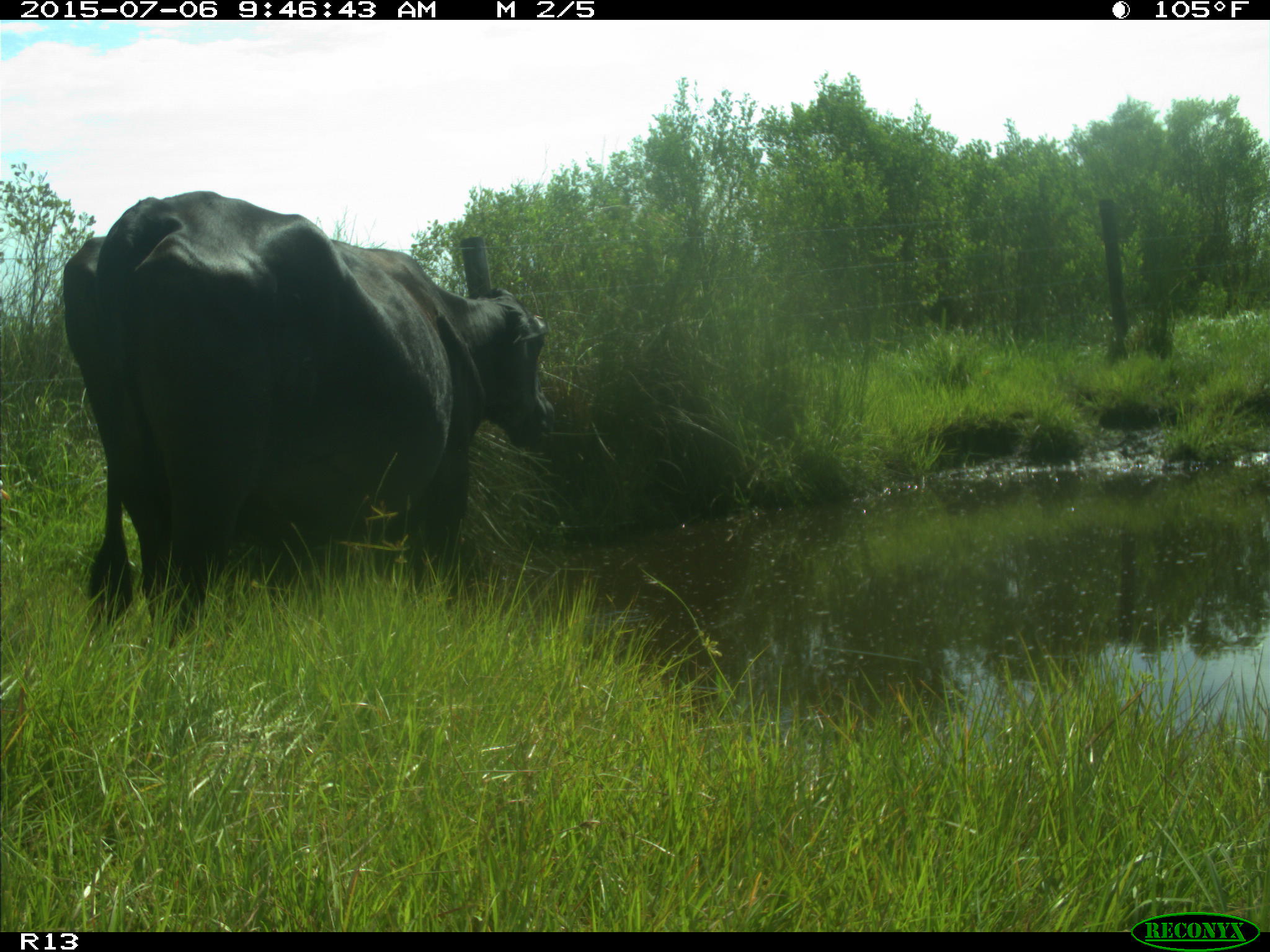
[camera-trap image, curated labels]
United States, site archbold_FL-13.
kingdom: Animalia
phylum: Chordata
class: Mammalia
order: Artiodactyla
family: Bovidae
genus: Bos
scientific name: Bos taurus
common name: domestic cow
Bos taurus (domestic cow).